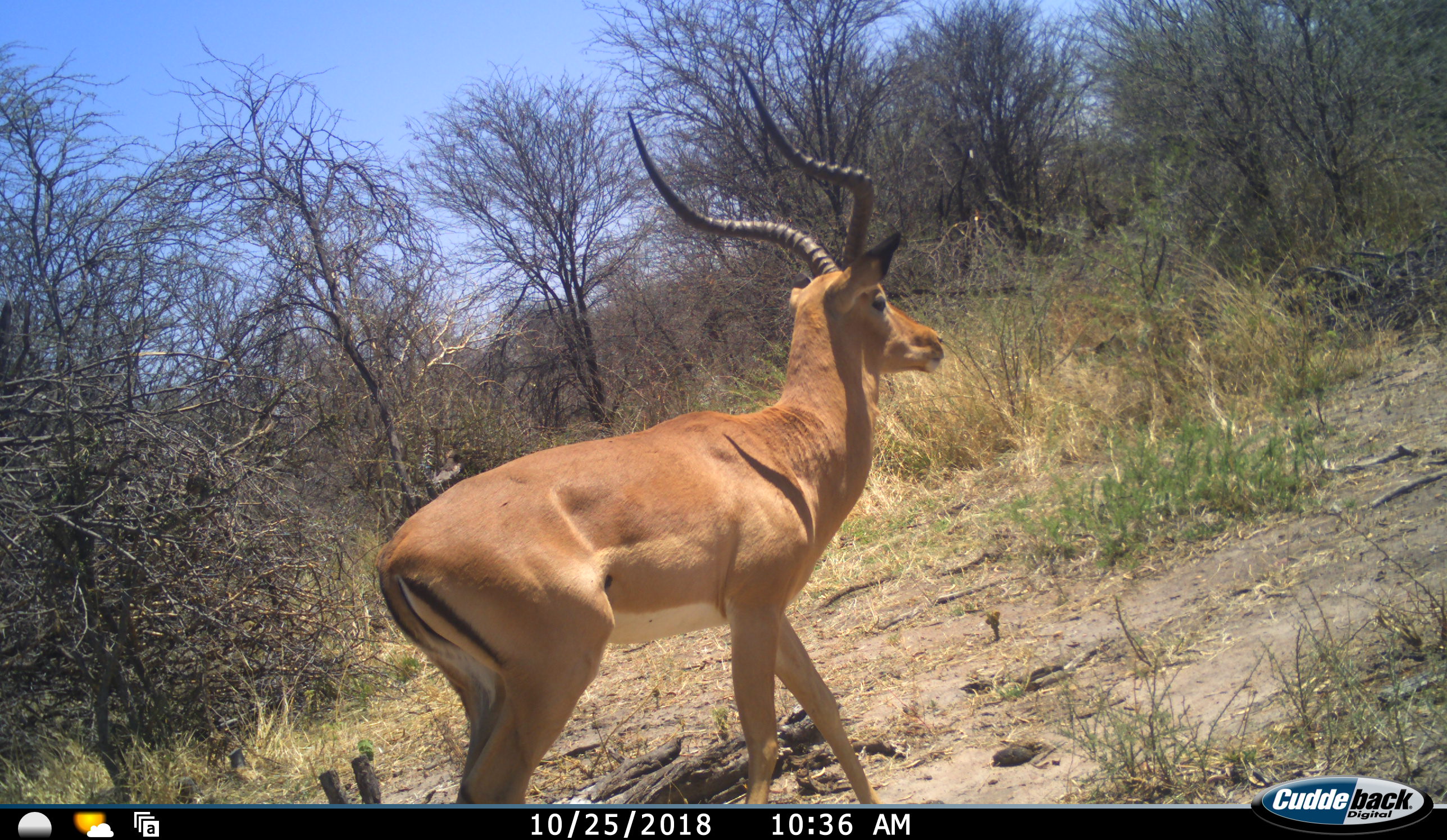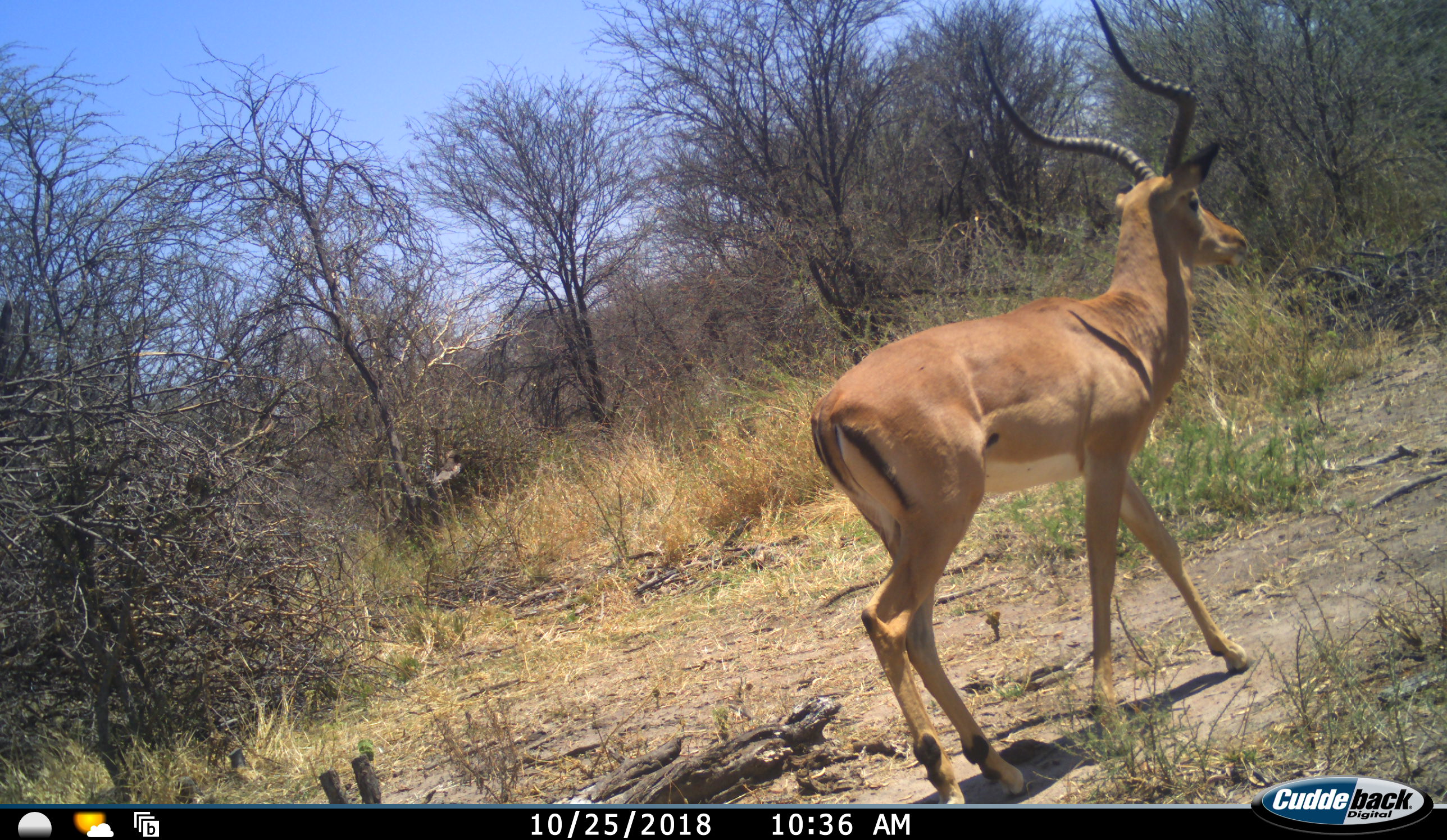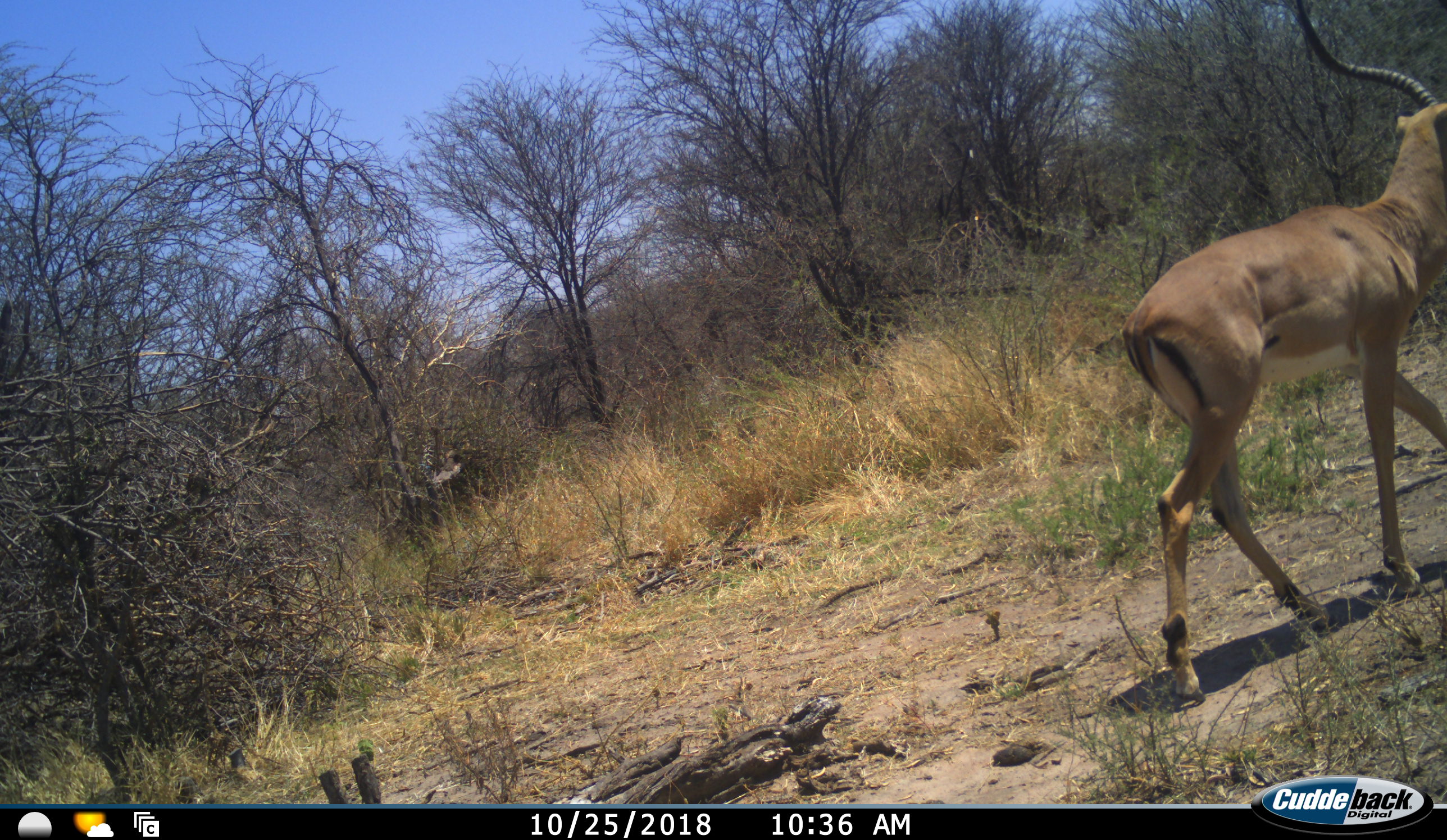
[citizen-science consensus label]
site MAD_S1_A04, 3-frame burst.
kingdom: Animalia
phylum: Chordata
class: Mammalia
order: Artiodactyla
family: Bovidae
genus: Aepyceros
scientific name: Aepyceros melampus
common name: impala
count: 1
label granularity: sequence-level